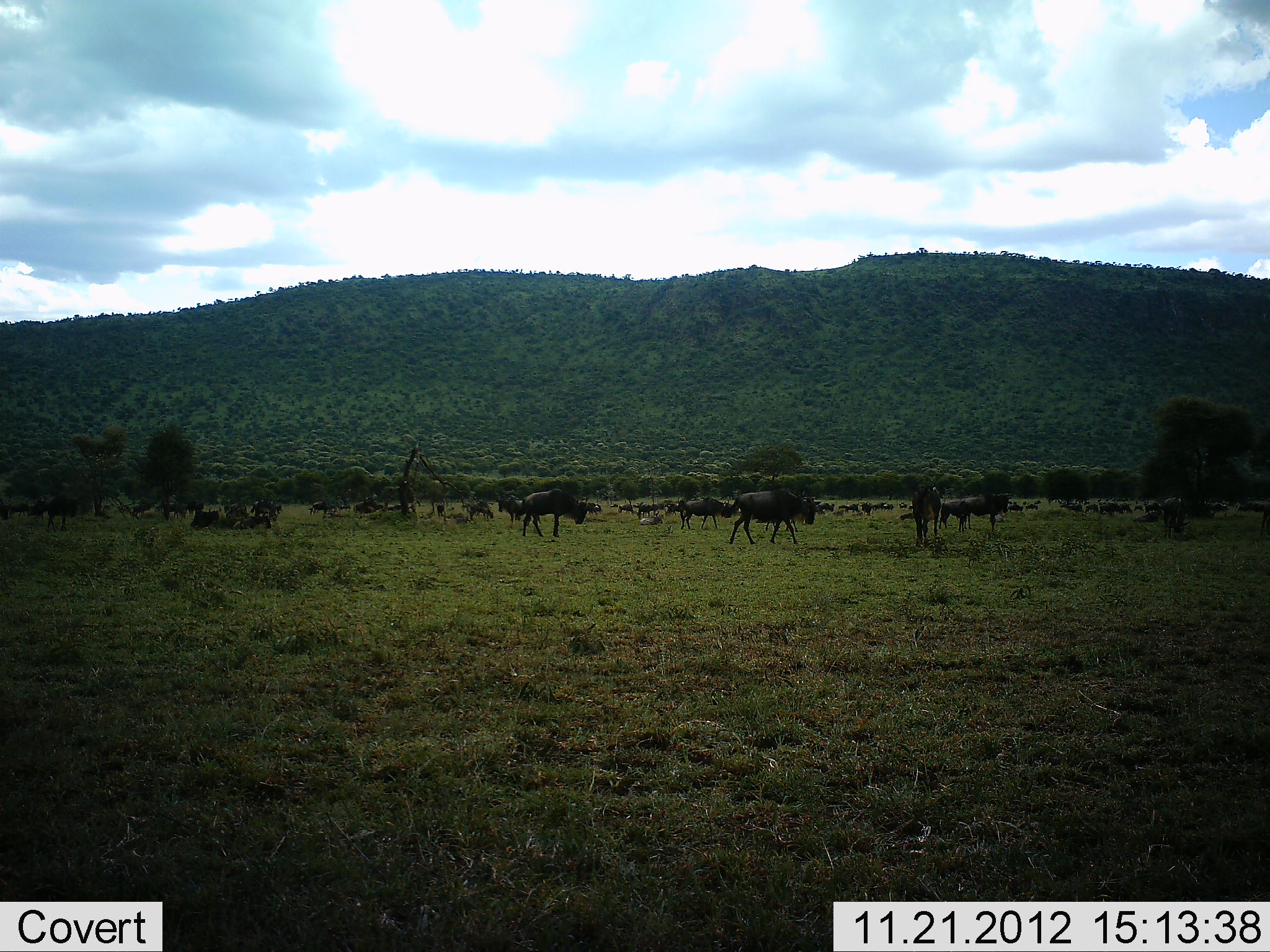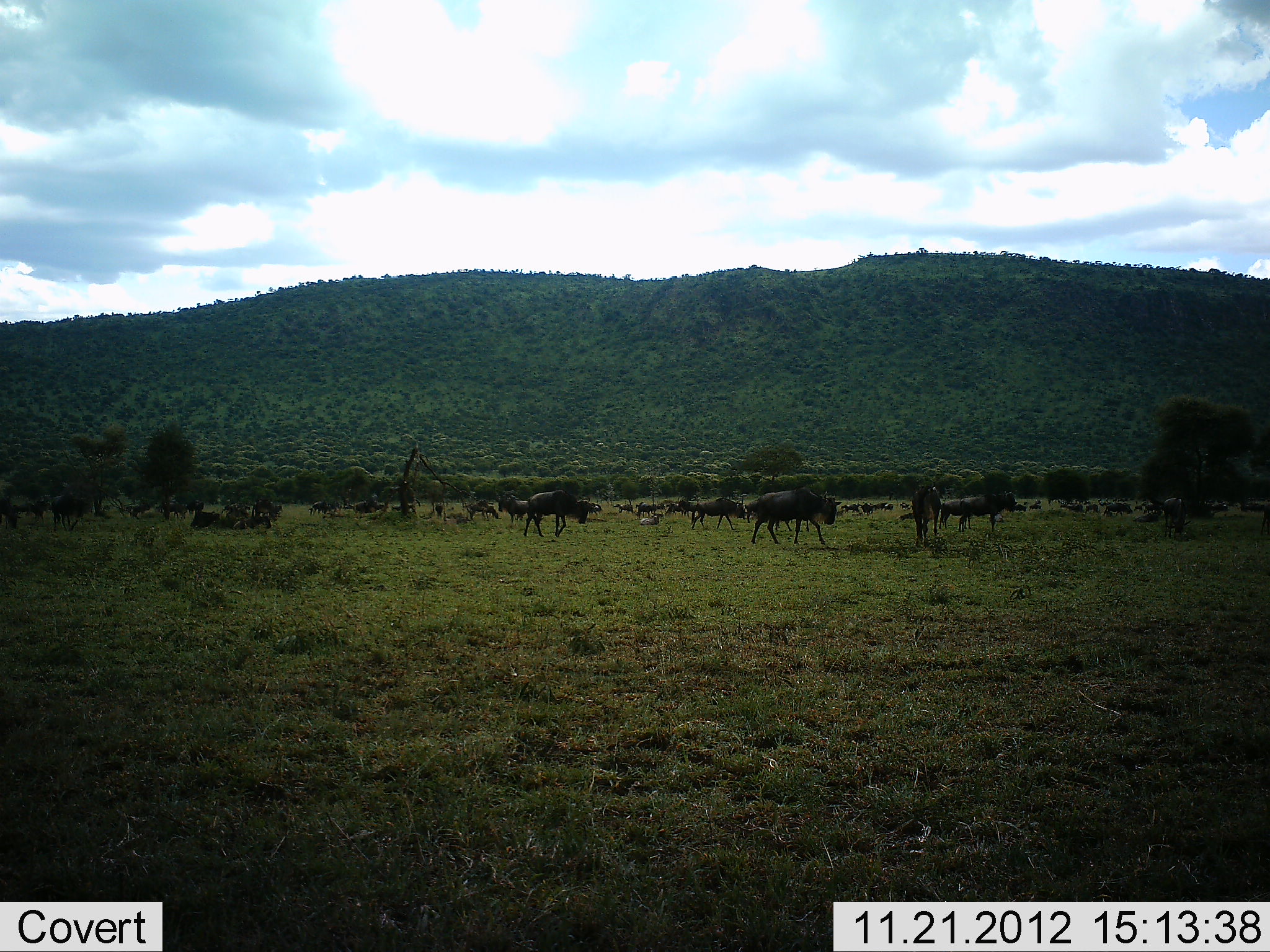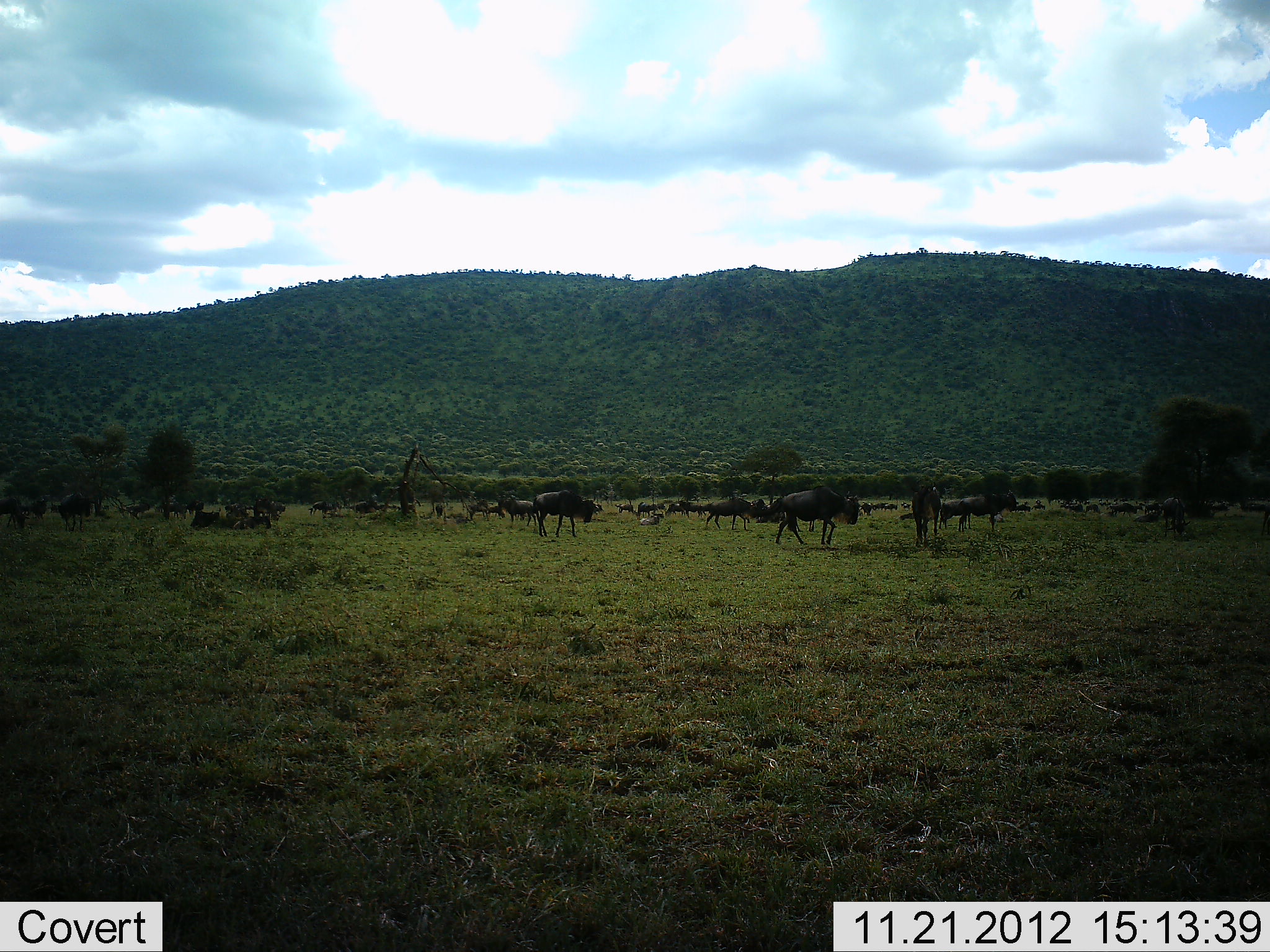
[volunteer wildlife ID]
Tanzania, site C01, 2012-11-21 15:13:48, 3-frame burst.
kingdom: Animalia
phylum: Chordata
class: Mammalia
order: Artiodactyla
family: Bovidae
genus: Connochaetes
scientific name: Connochaetes taurinus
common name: blue wildebeest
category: wildebeest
Wildebeest (blue wildebeest) (Connochaetes taurinus), count 11-50. Behavior (volunteer vote fractions): standing 54%, resting 25%, moving 92%, interacting 12%. Young present (vote fraction): 0%. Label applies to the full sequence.